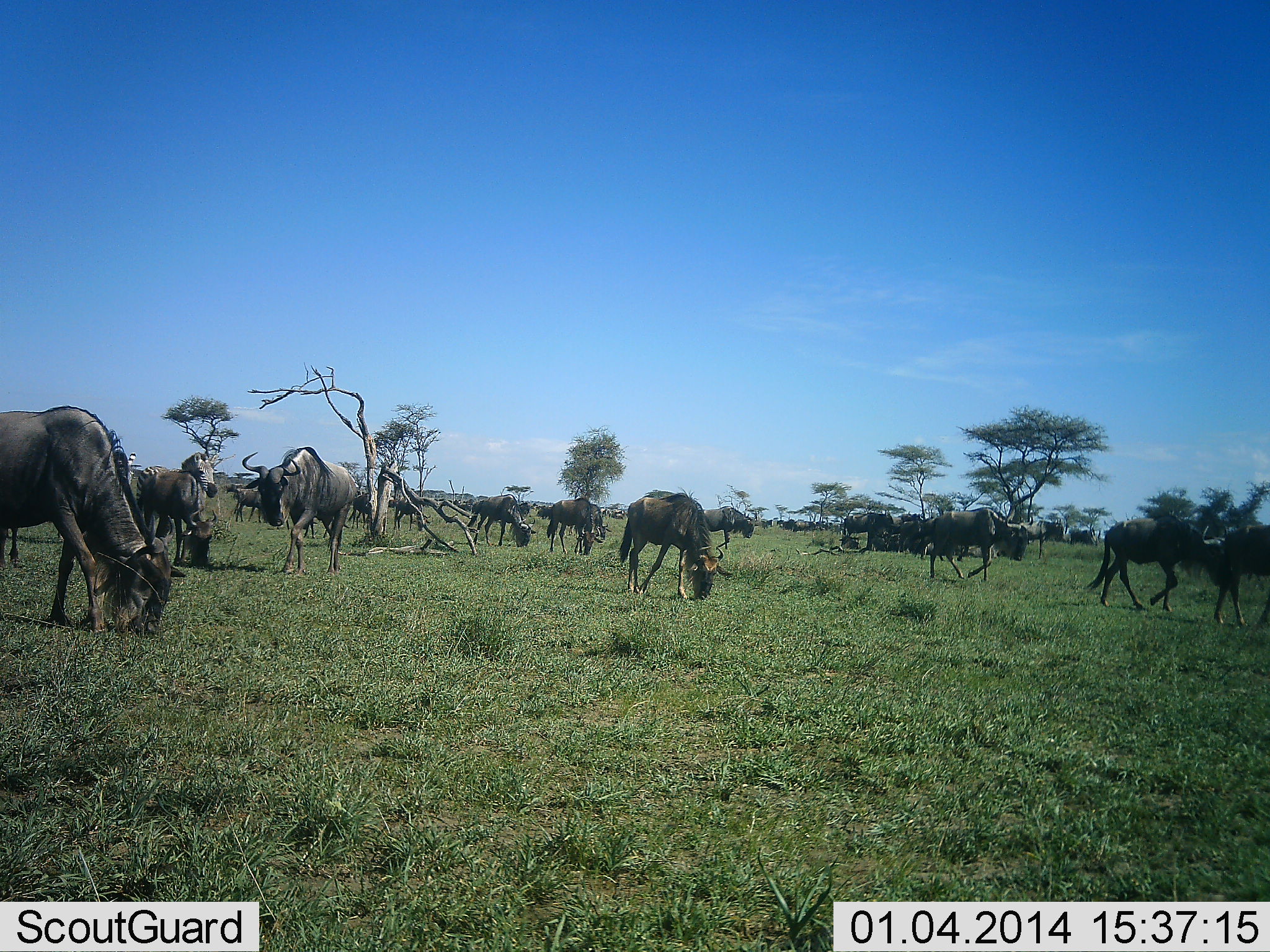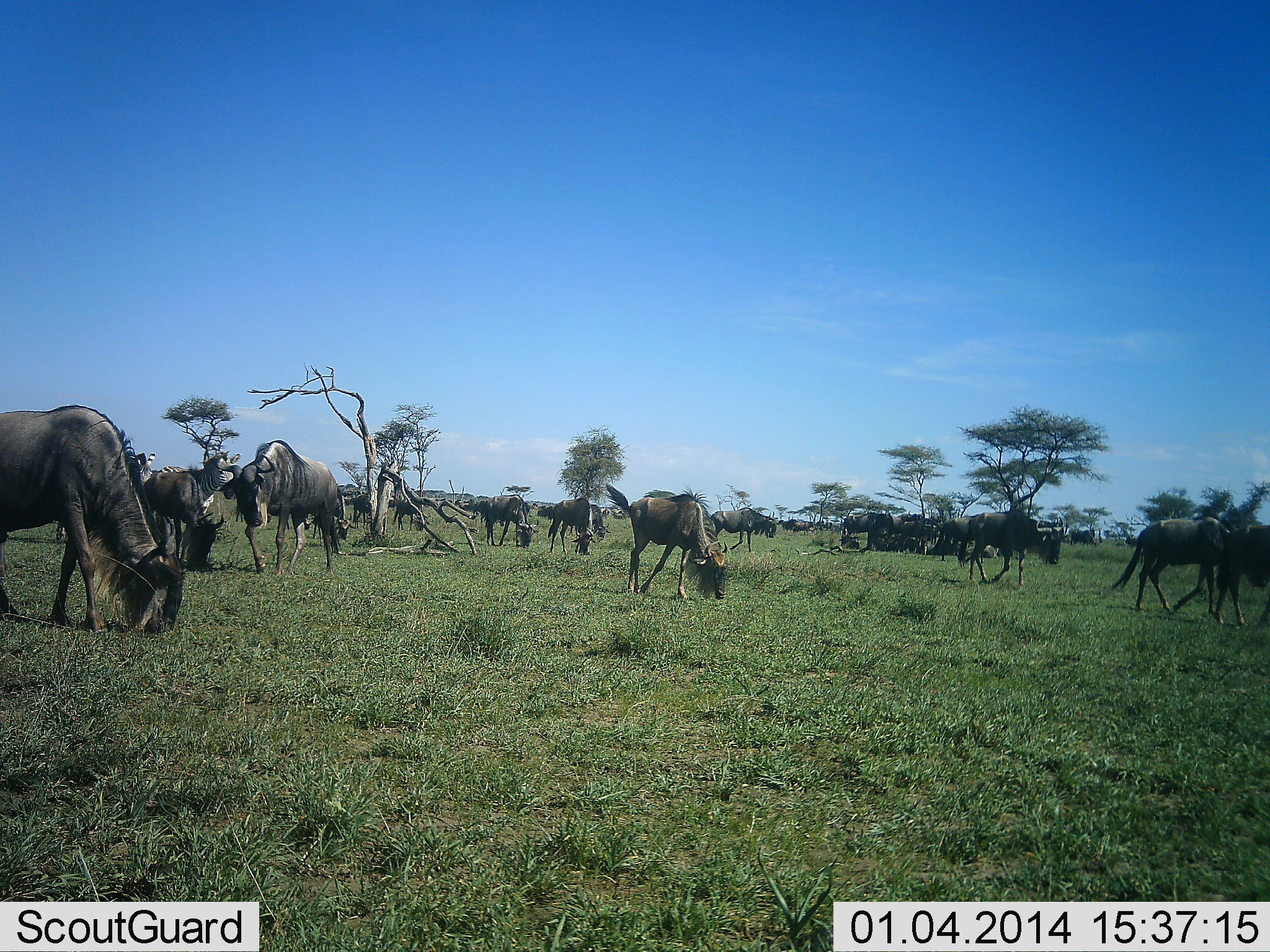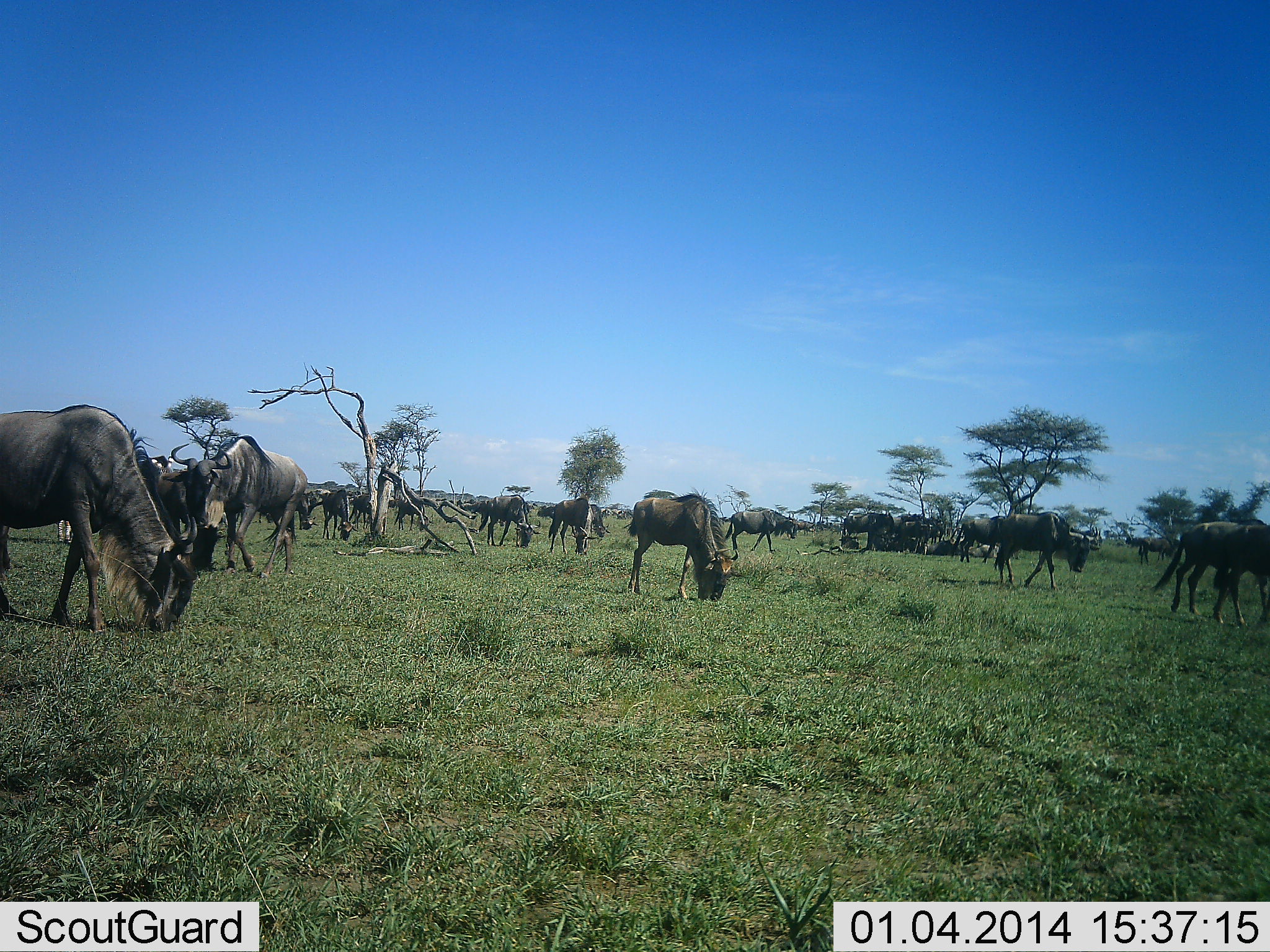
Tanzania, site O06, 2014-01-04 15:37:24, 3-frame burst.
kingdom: Animalia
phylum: Chordata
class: Mammalia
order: Artiodactyla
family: Bovidae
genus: Connochaetes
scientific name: Connochaetes taurinus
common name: blue wildebeest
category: wildebeest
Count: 11-50.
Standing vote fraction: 58%.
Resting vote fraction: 33%.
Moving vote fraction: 50%.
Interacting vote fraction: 0%.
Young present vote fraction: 0%.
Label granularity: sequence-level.